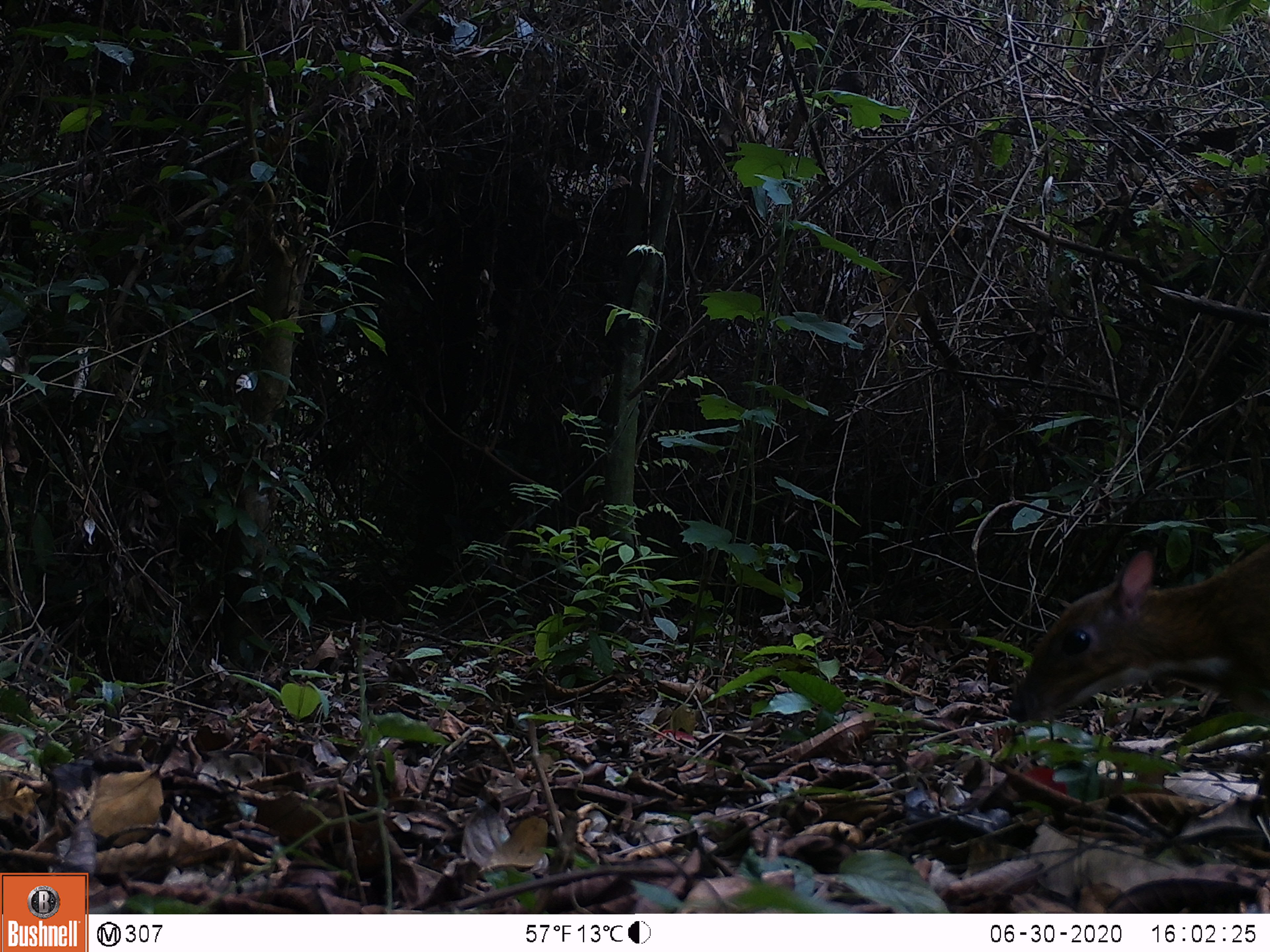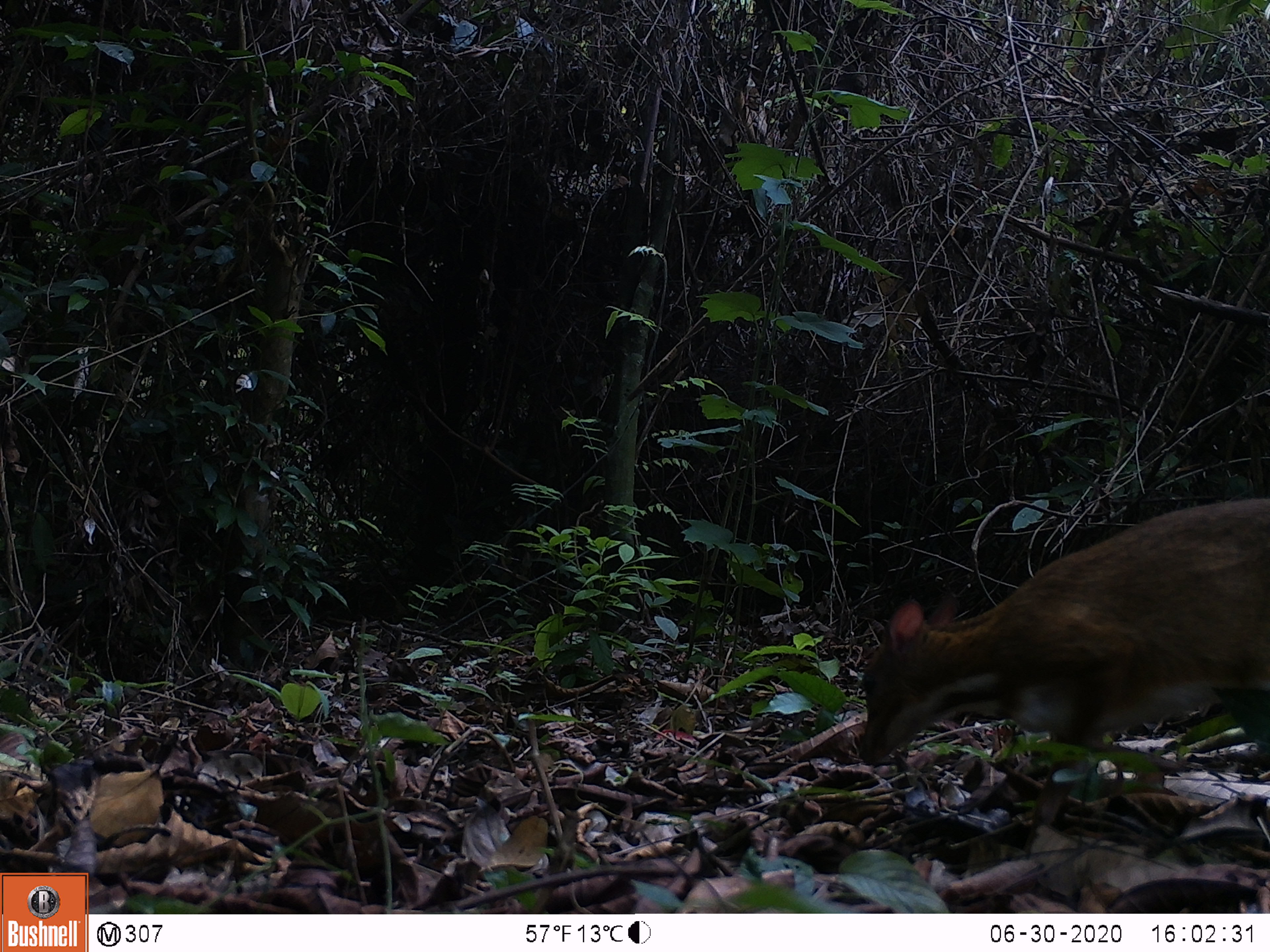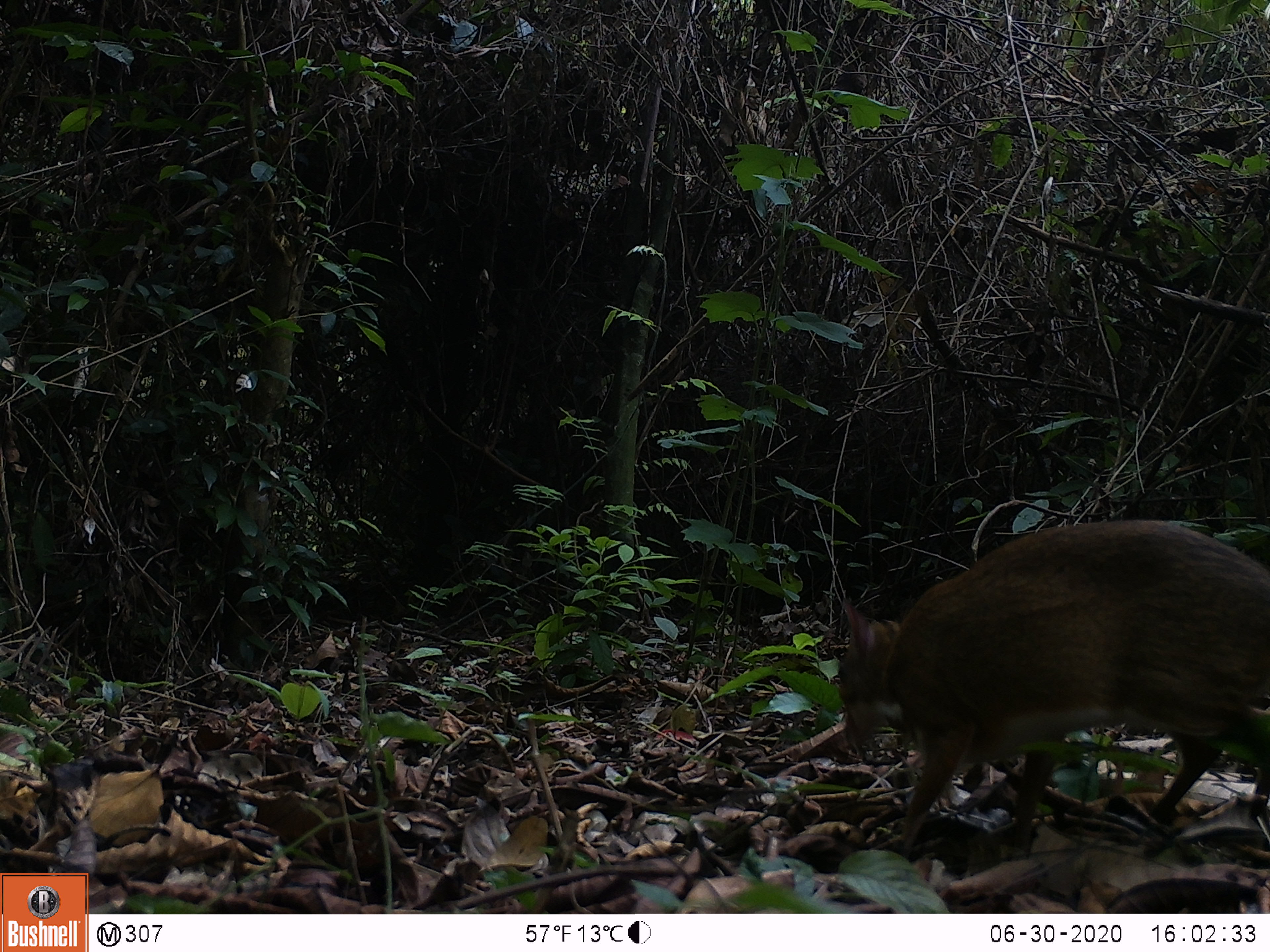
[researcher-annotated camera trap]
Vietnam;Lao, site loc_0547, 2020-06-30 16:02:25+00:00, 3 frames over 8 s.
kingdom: Animalia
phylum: Chordata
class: Mammalia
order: Artiodactyla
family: Tragulidae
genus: Moschiola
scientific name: Moschiola meminna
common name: chevrotain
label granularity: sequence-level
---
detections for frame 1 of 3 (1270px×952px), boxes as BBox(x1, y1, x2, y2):
chevrotain: BBox(1008, 541, 1270, 723)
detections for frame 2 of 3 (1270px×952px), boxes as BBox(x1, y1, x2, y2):
chevrotain: BBox(859, 496, 1270, 855)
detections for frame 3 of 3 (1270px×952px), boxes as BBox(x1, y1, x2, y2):
chevrotain: BBox(837, 518, 1270, 855)